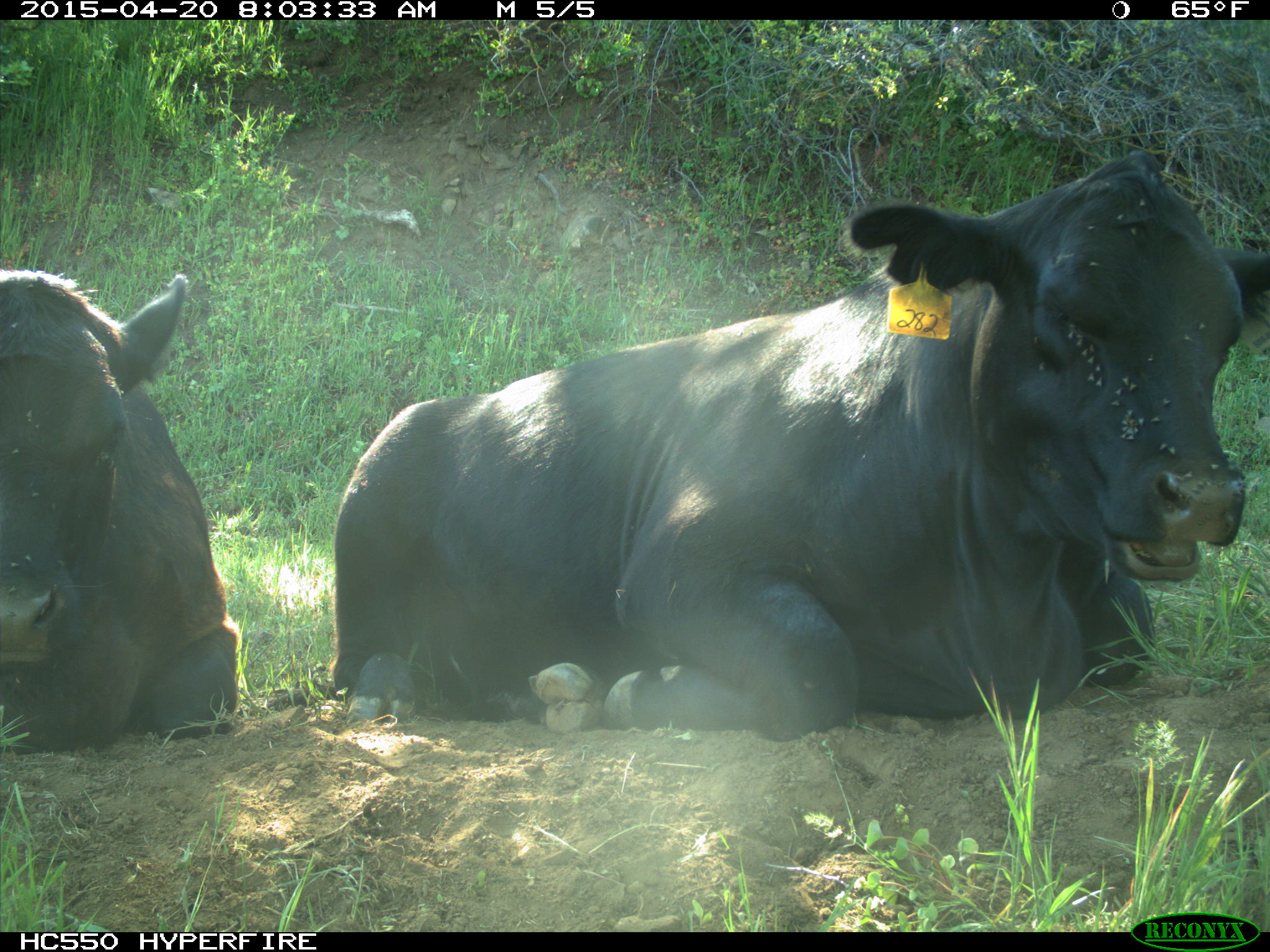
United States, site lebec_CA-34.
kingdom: Animalia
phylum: Chordata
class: Mammalia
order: Artiodactyla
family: Bovidae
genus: Bos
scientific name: Bos taurus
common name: domestic cow